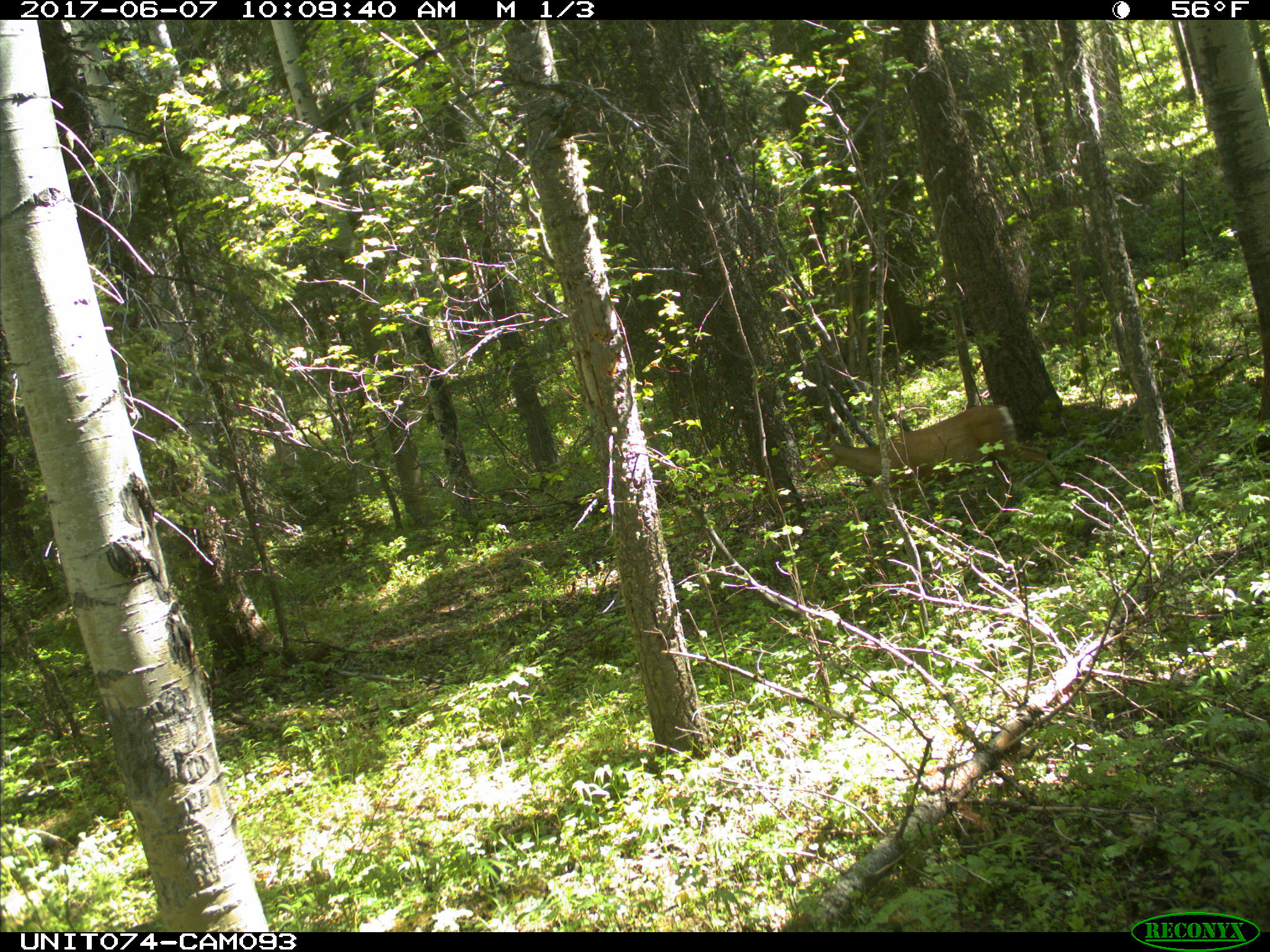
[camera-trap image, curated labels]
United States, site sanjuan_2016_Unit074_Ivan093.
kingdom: Animalia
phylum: Chordata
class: Mammalia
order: Artiodactyla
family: Cervidae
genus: Odocoileus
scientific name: Odocoileus hemionus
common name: mule deer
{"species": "Odocoileus hemionus (mule deer)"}